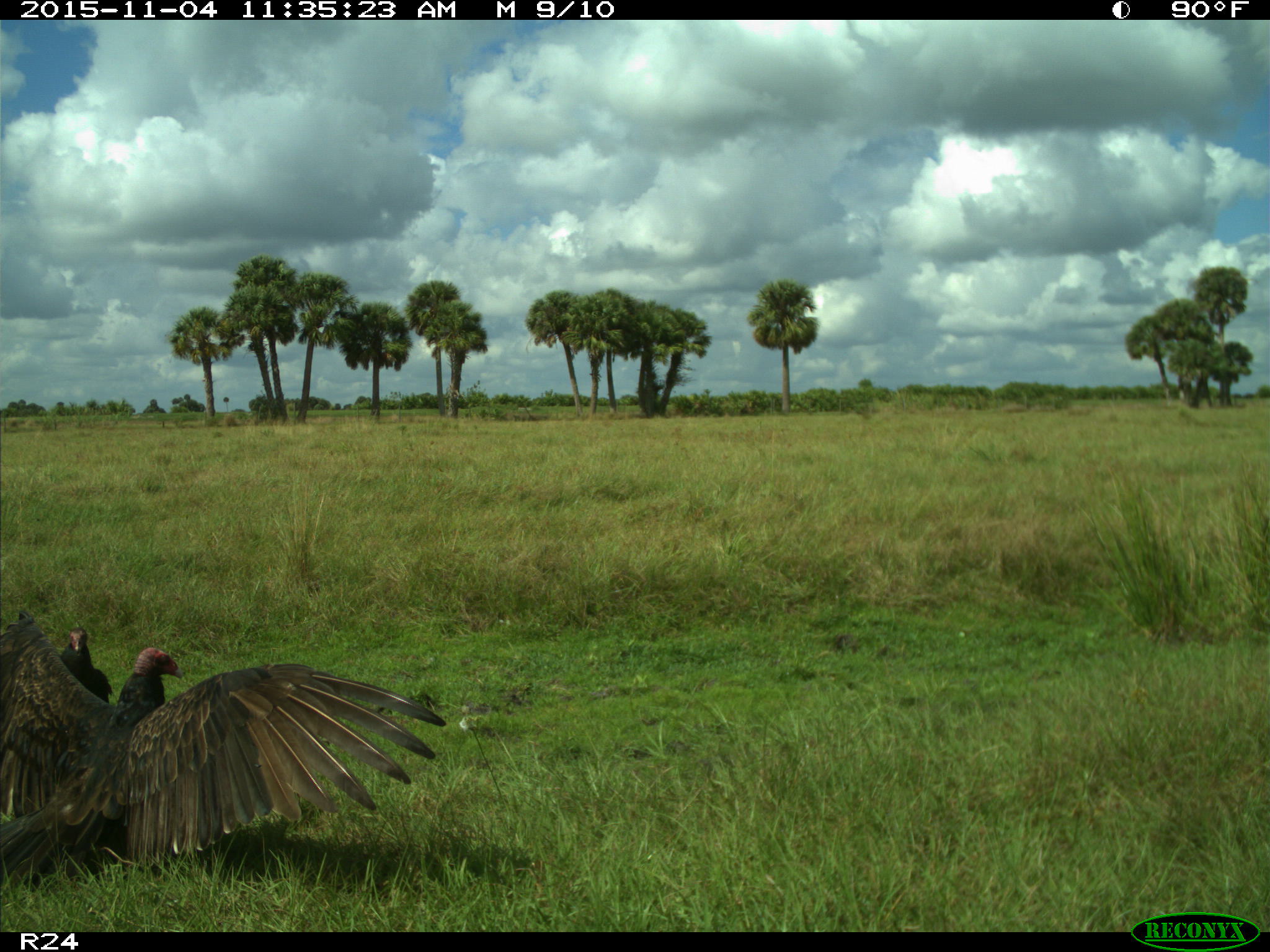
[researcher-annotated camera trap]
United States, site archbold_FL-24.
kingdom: Animalia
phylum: Chordata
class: Aves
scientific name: Aves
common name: birds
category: unidentified bird